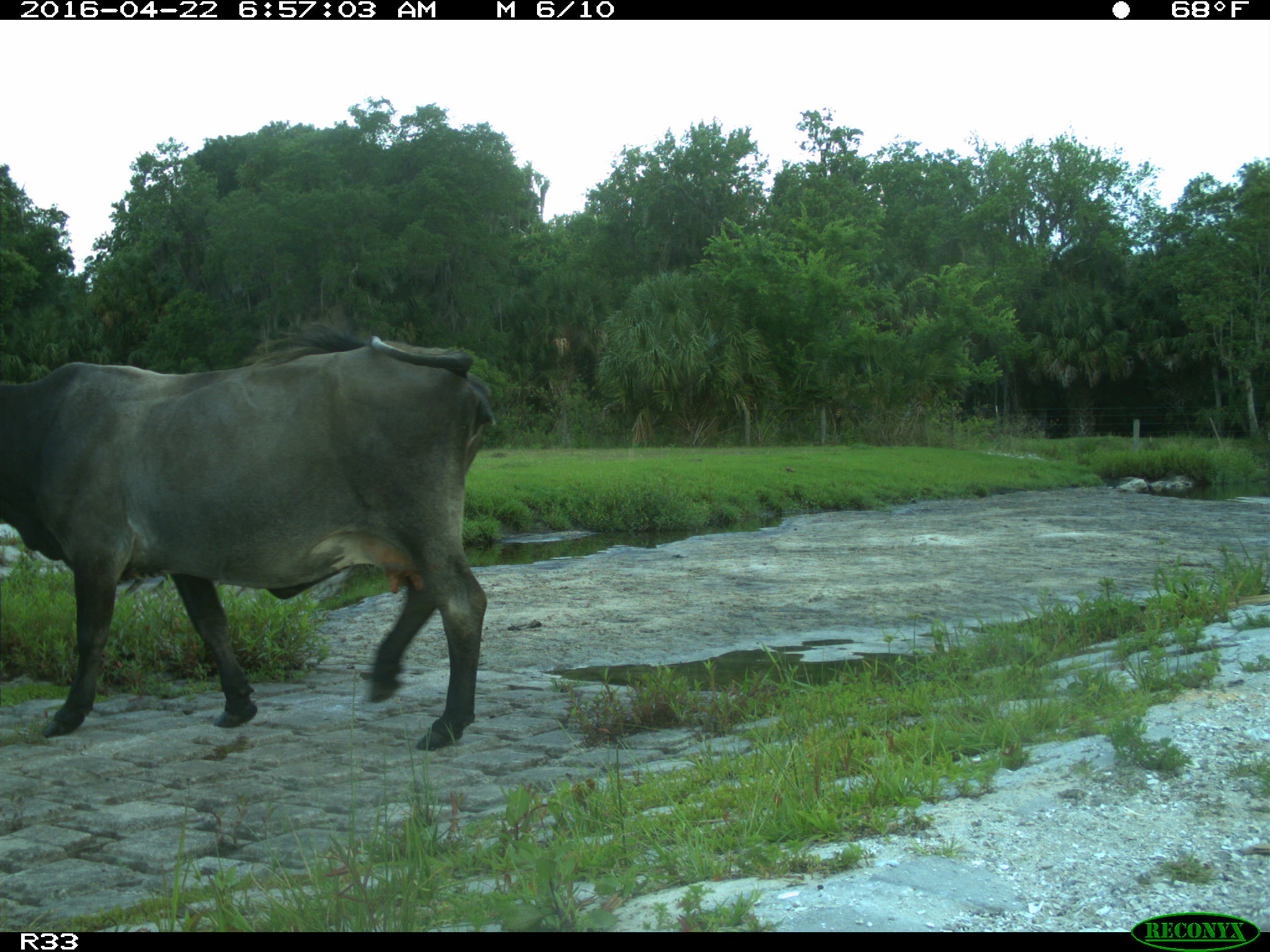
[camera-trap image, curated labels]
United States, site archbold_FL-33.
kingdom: Animalia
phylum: Chordata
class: Mammalia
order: Artiodactyla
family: Bovidae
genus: Bos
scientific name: Bos taurus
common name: domestic cow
Bos taurus (domestic cow).